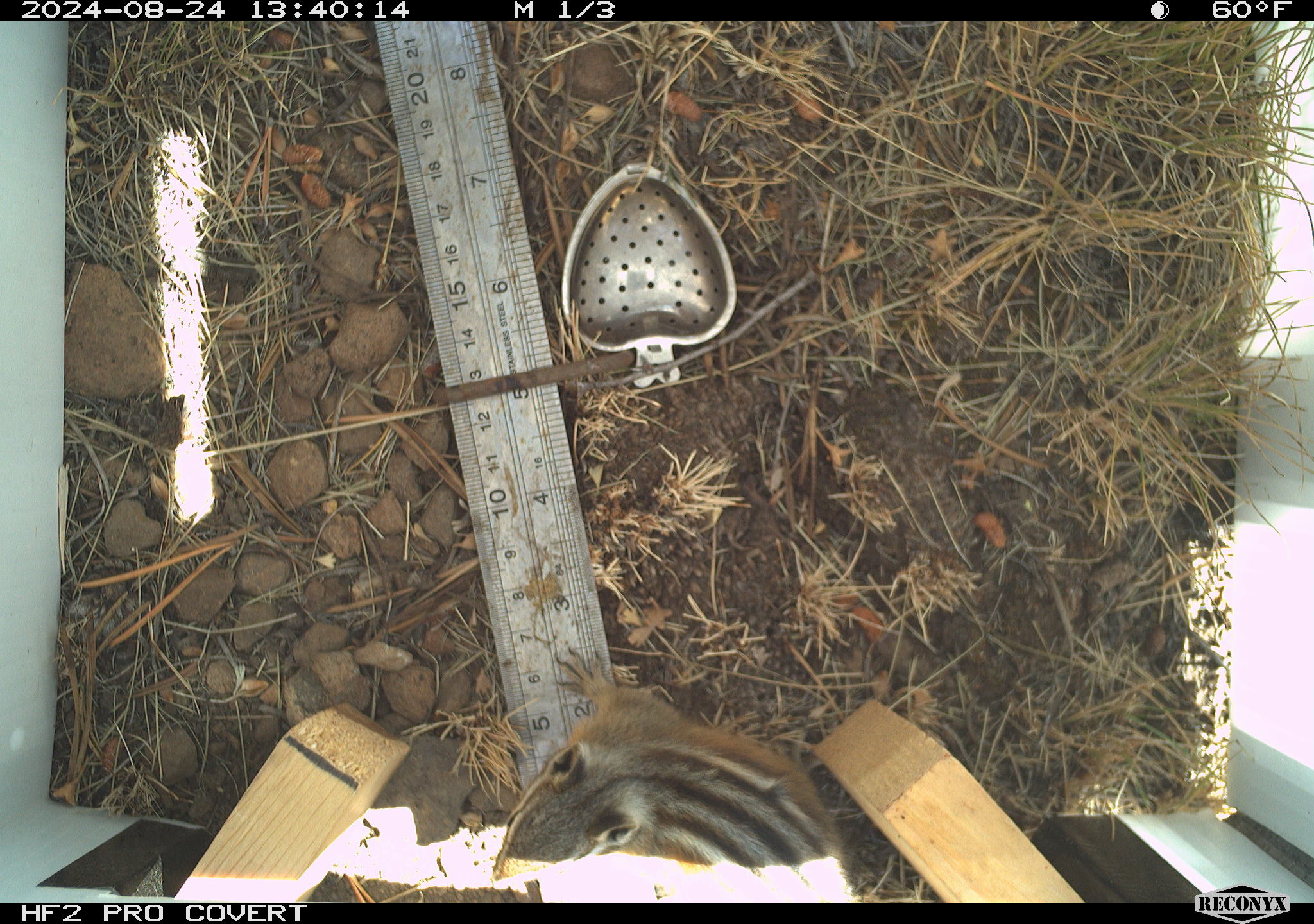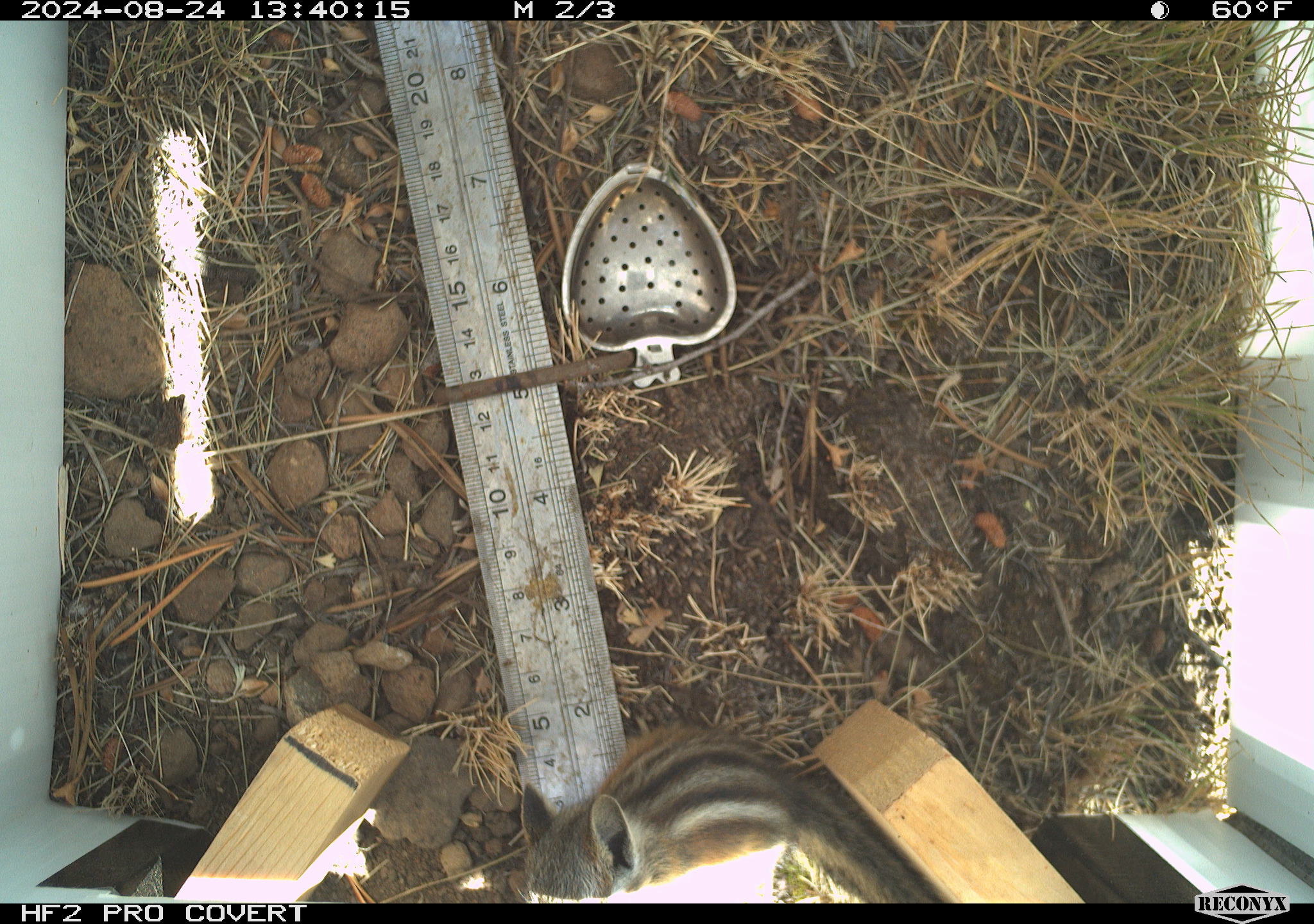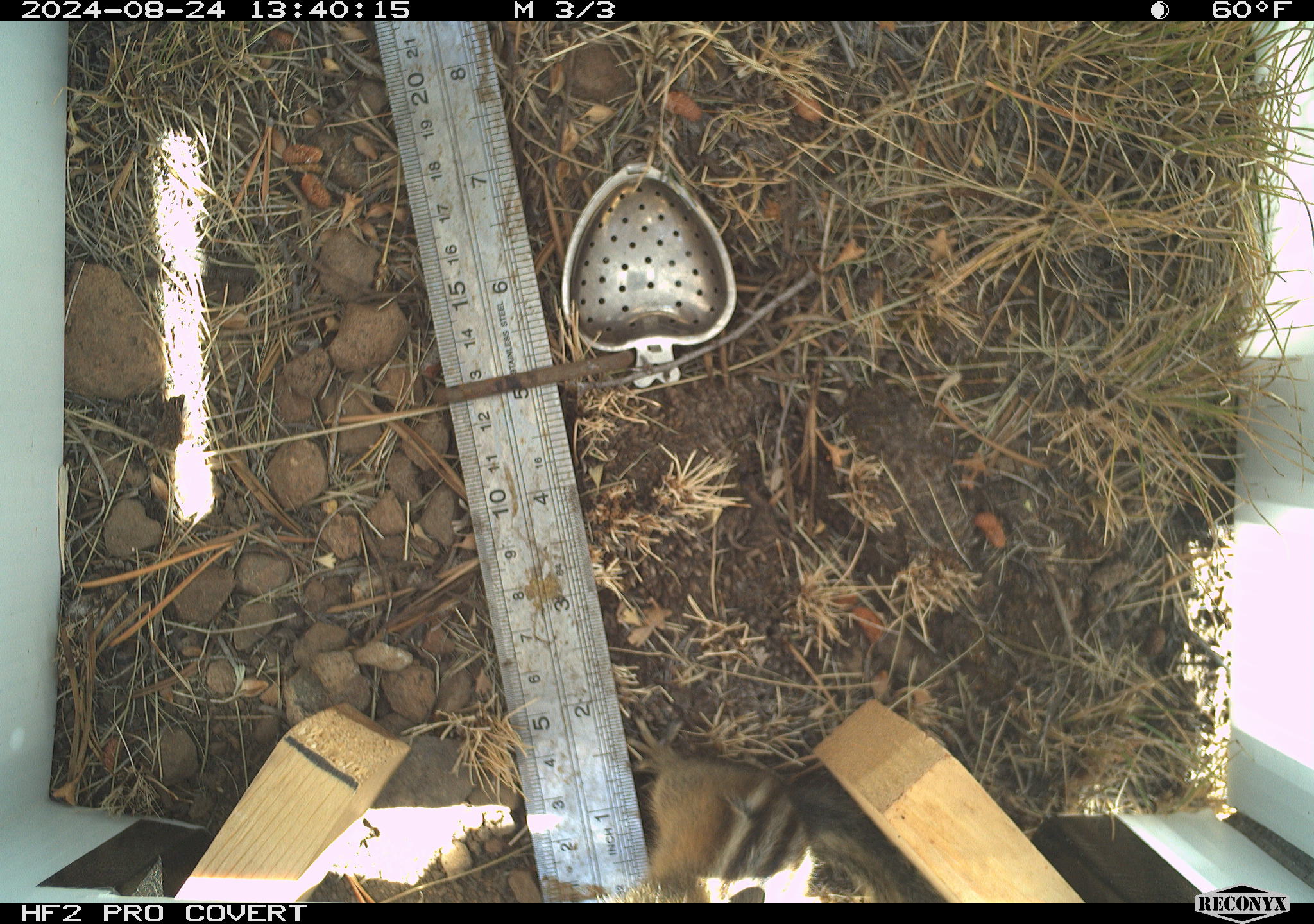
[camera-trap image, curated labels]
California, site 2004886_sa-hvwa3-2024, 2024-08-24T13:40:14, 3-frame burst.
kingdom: Animalia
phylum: Chordata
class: Mammalia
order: Rodentia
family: Sciuridae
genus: Neotamias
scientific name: Neotamias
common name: western chipmunks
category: neotamias species